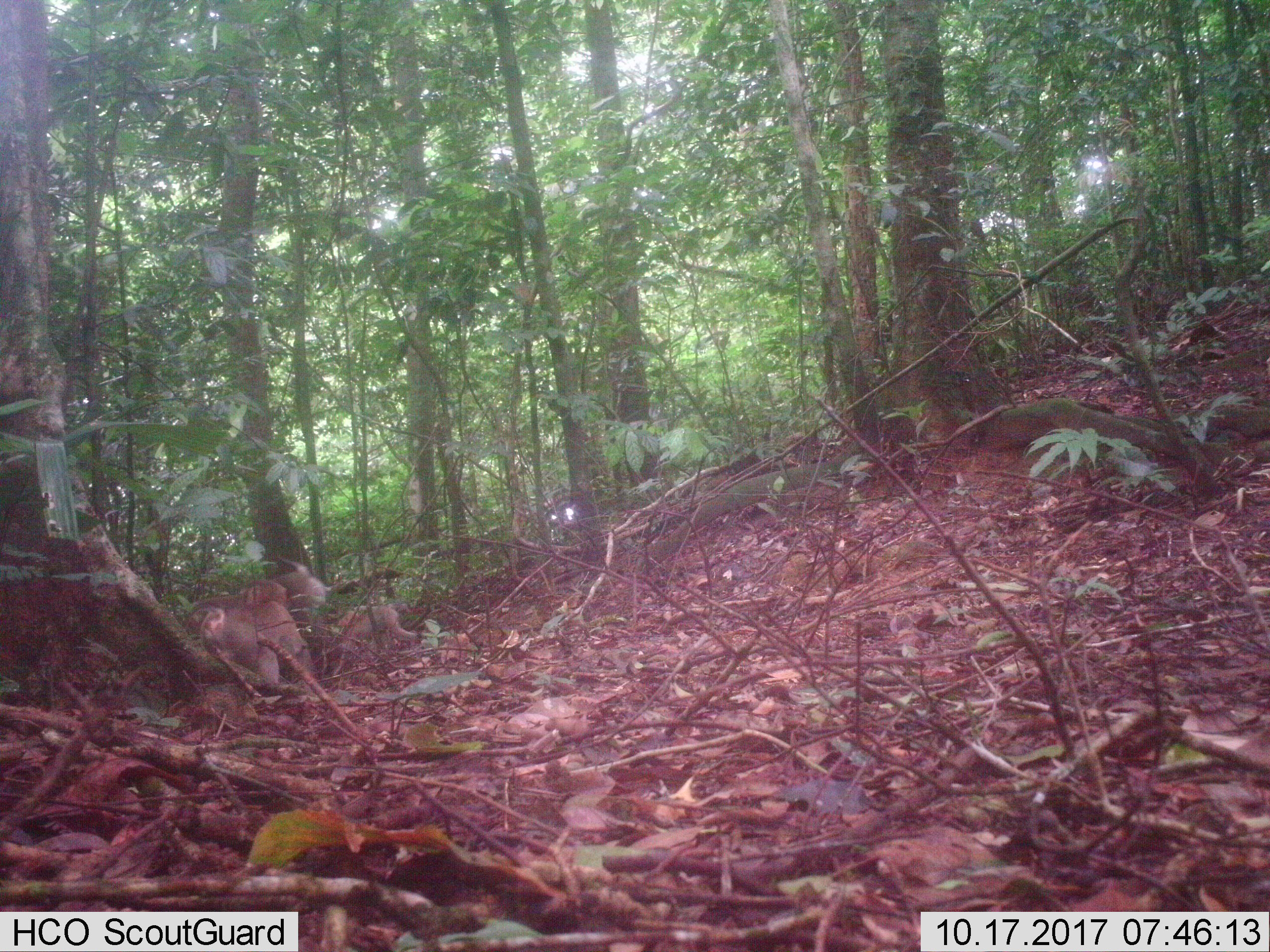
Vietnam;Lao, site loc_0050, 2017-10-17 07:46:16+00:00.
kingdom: Animalia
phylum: Chordata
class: Mammalia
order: Primates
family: Cercopithecidae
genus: Macaca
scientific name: Macaca nemestrina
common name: pig-tailed macaque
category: pig tailed macaque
Pig tailed macaque (pig-tailed macaque) (Macaca nemestrina). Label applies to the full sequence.